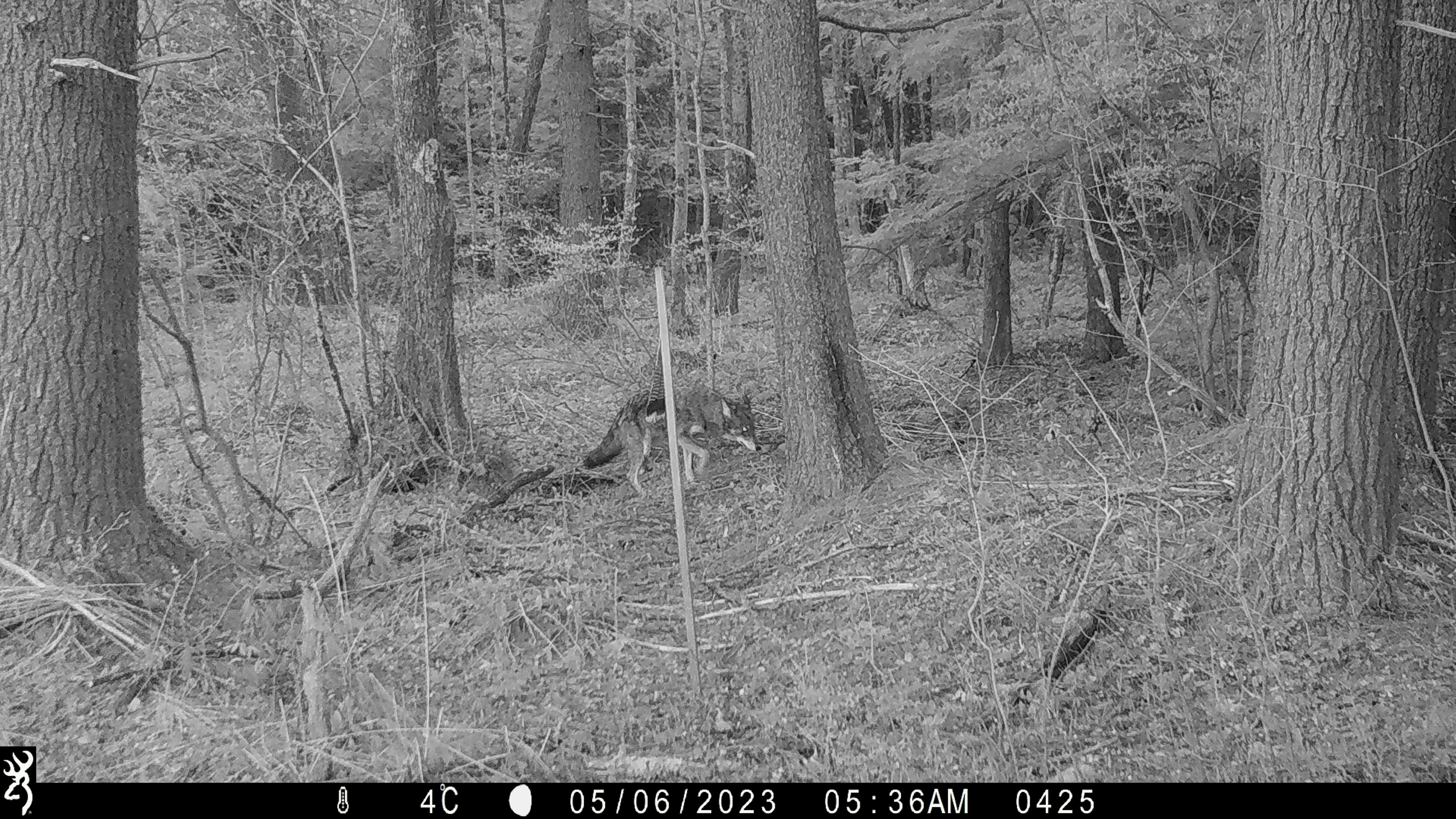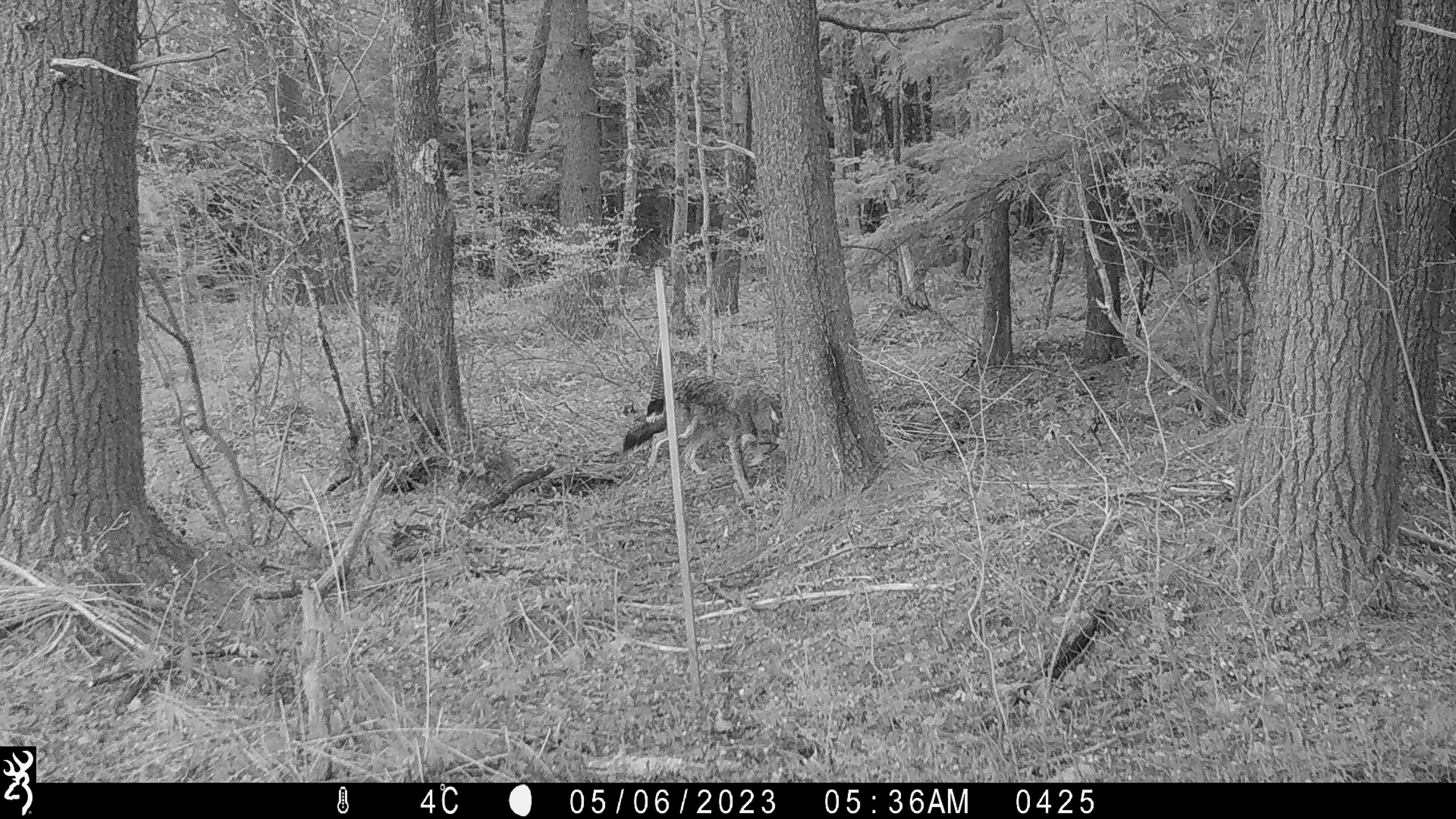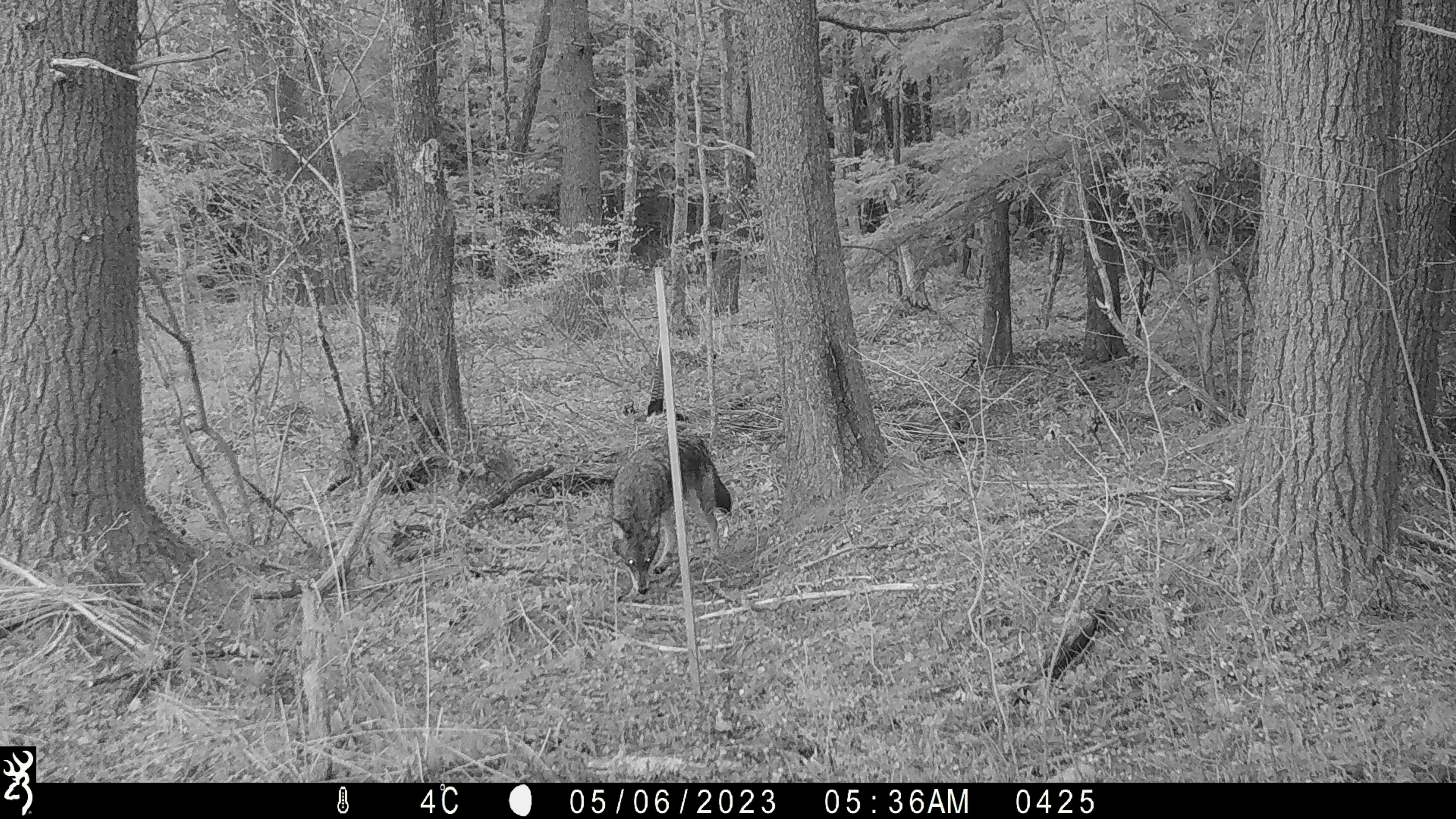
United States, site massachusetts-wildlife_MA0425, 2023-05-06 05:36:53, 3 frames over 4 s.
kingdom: Animalia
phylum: Chordata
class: Mammalia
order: Carnivora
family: Canidae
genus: Canis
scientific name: Canis latrans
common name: coyote